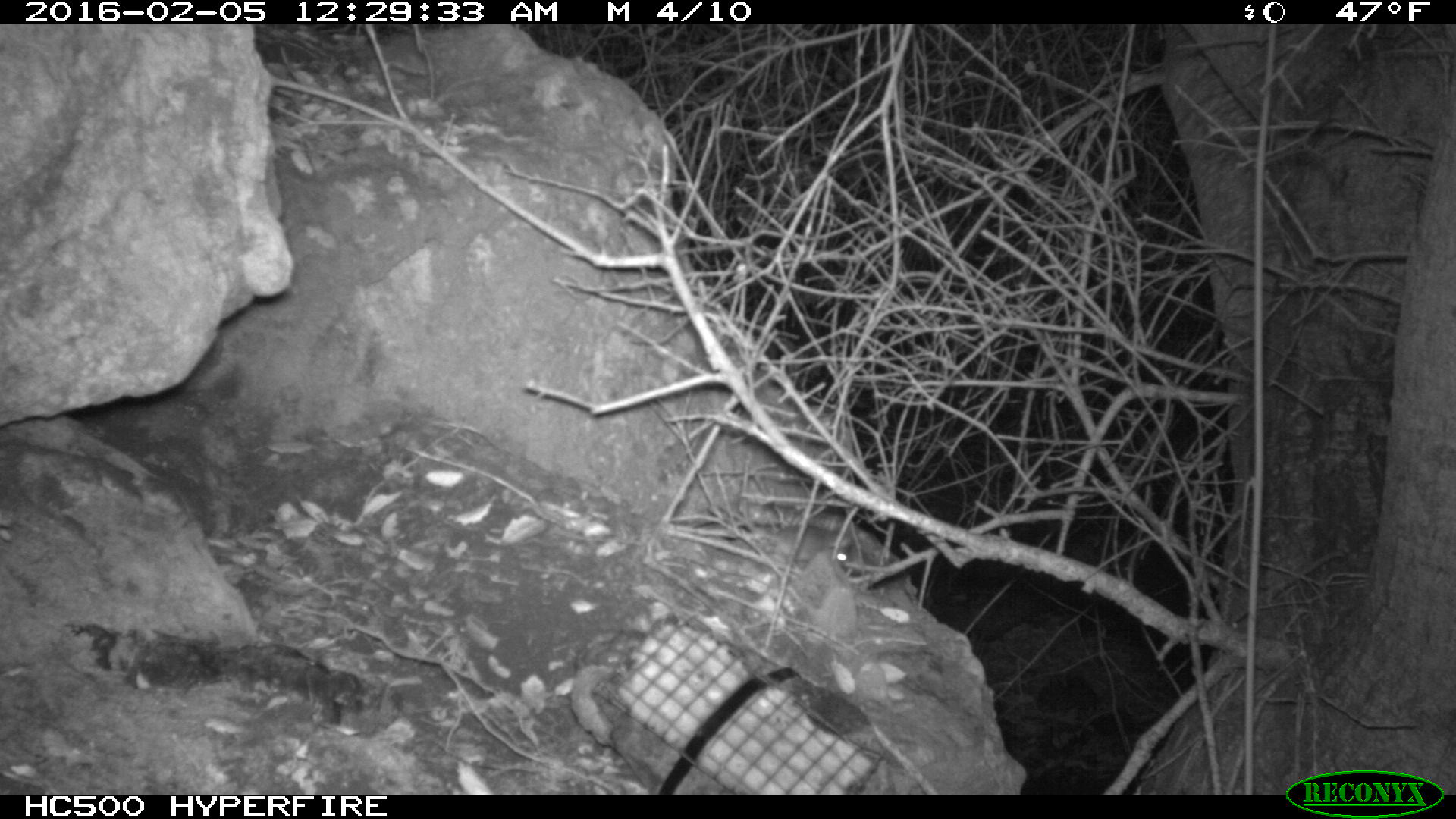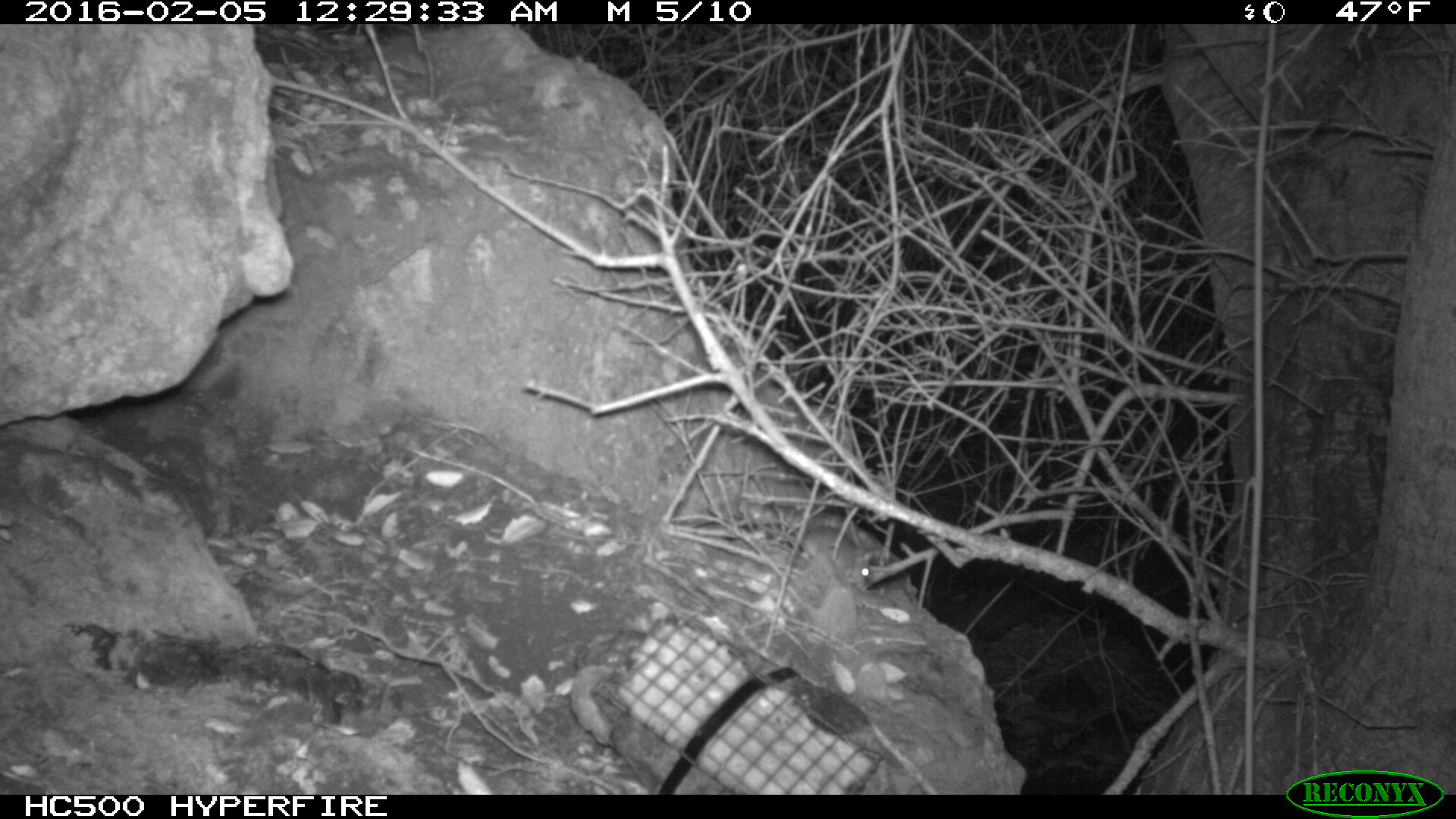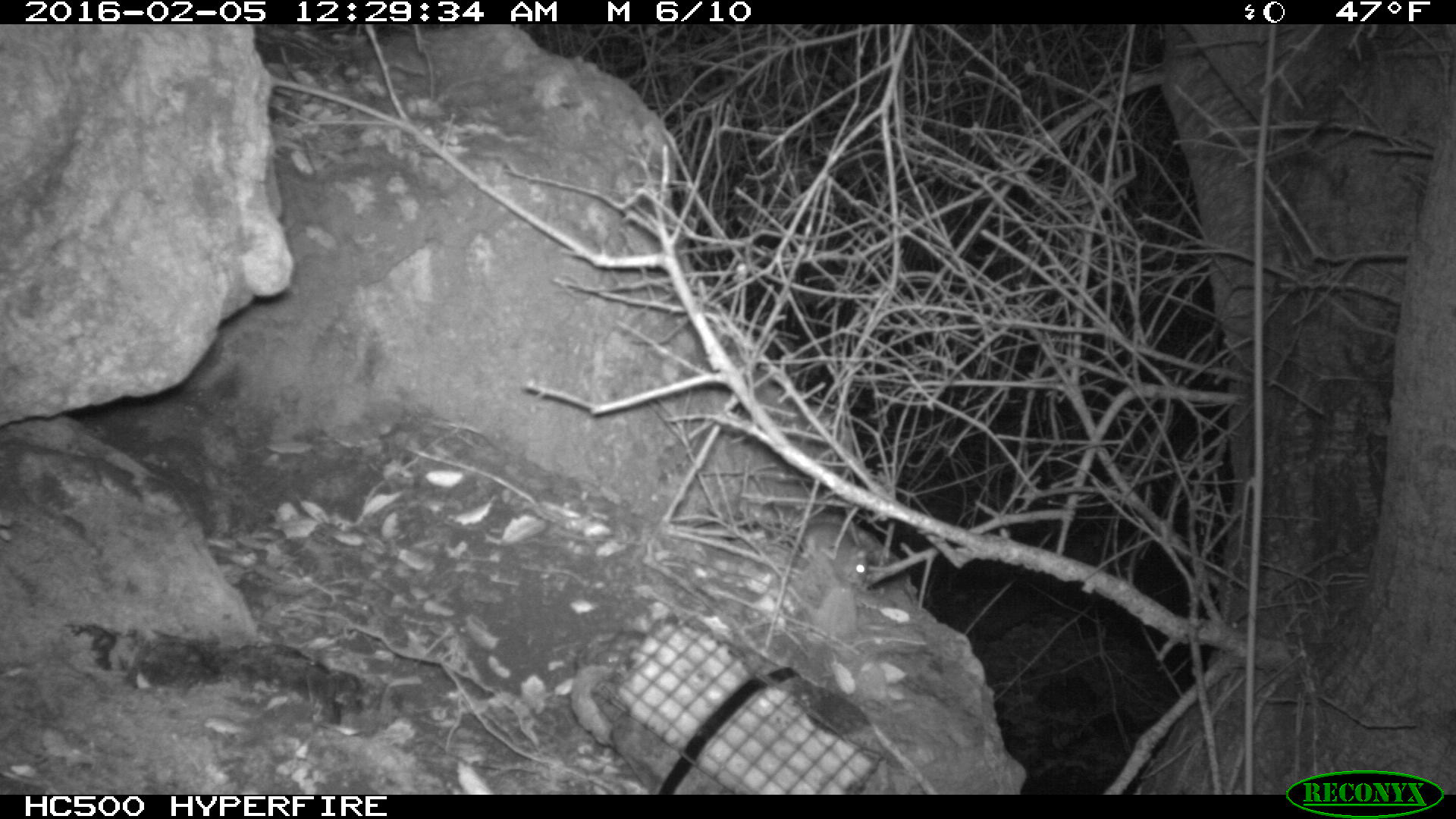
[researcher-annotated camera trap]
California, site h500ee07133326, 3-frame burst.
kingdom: Animalia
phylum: Chordata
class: Mammalia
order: Rodentia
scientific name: Rodentia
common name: rodent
Rodent (Rodentia).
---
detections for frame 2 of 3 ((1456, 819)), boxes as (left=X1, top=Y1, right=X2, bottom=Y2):
rodent: (left=798, top=522, right=874, bottom=591)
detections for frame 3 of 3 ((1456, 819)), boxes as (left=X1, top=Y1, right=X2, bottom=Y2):
rodent: (left=801, top=519, right=869, bottom=585)